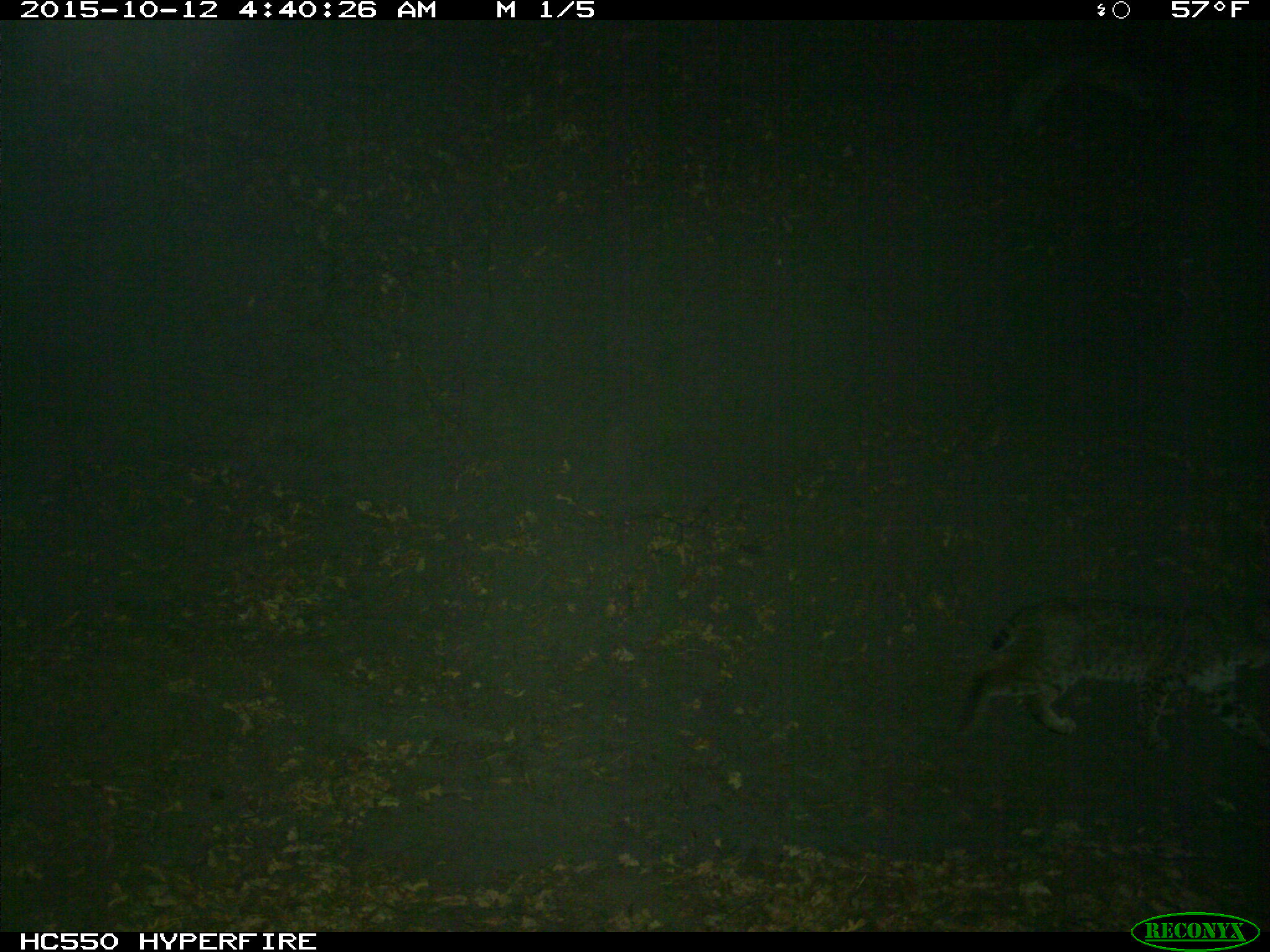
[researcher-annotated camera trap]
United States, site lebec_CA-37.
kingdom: Animalia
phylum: Chordata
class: Mammalia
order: Carnivora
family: Felidae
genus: Lynx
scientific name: Lynx rufus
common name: bobcat